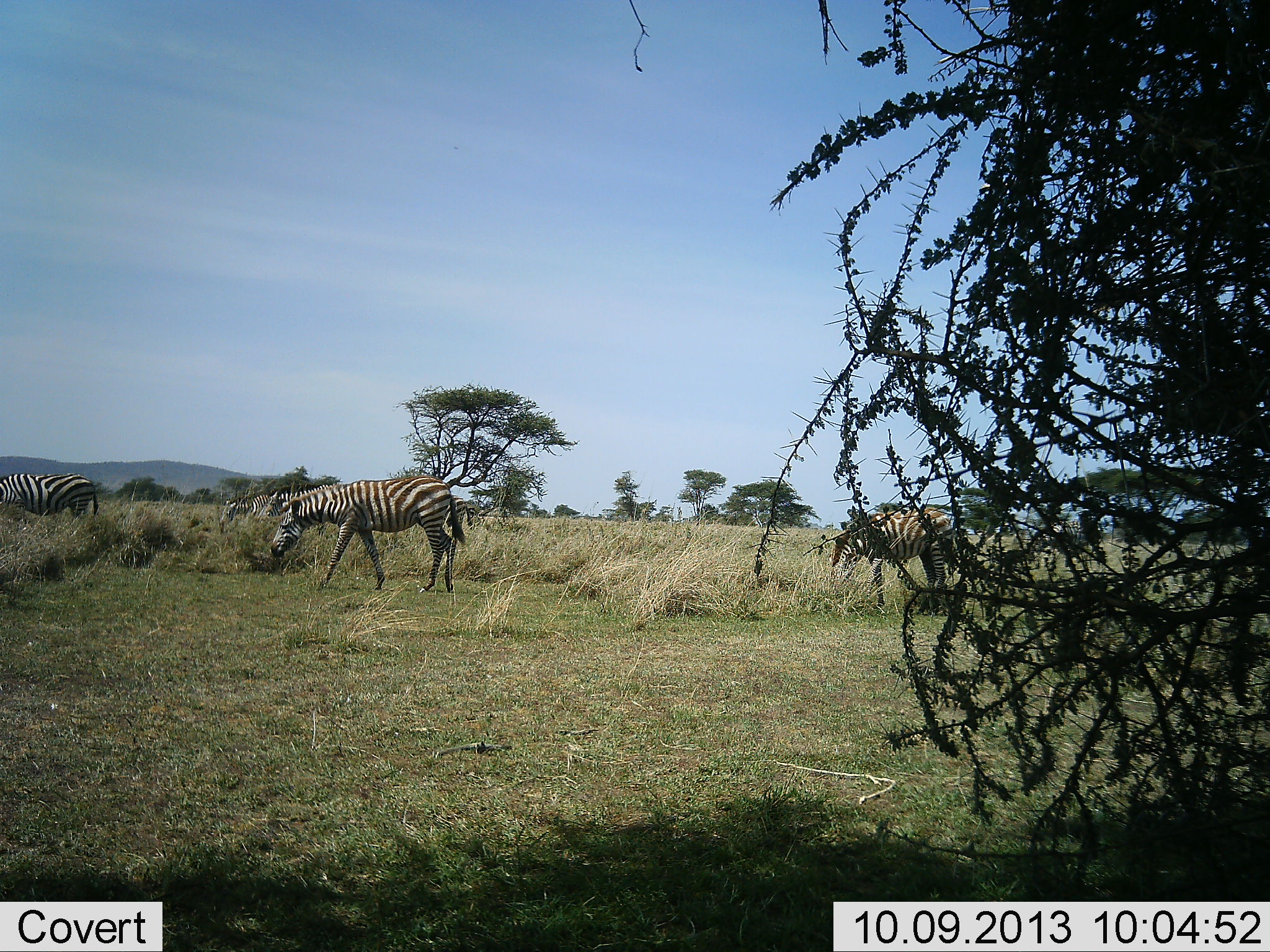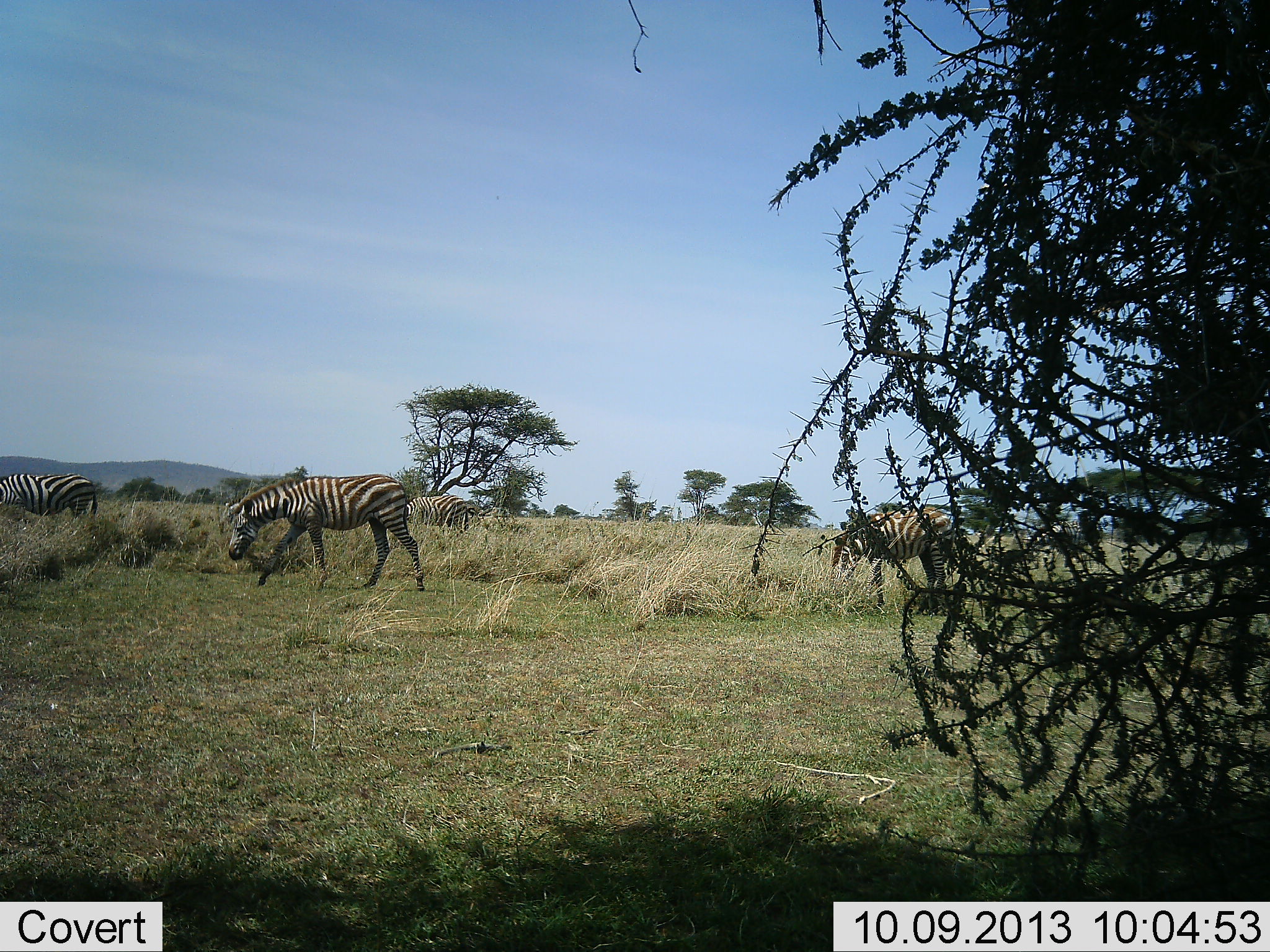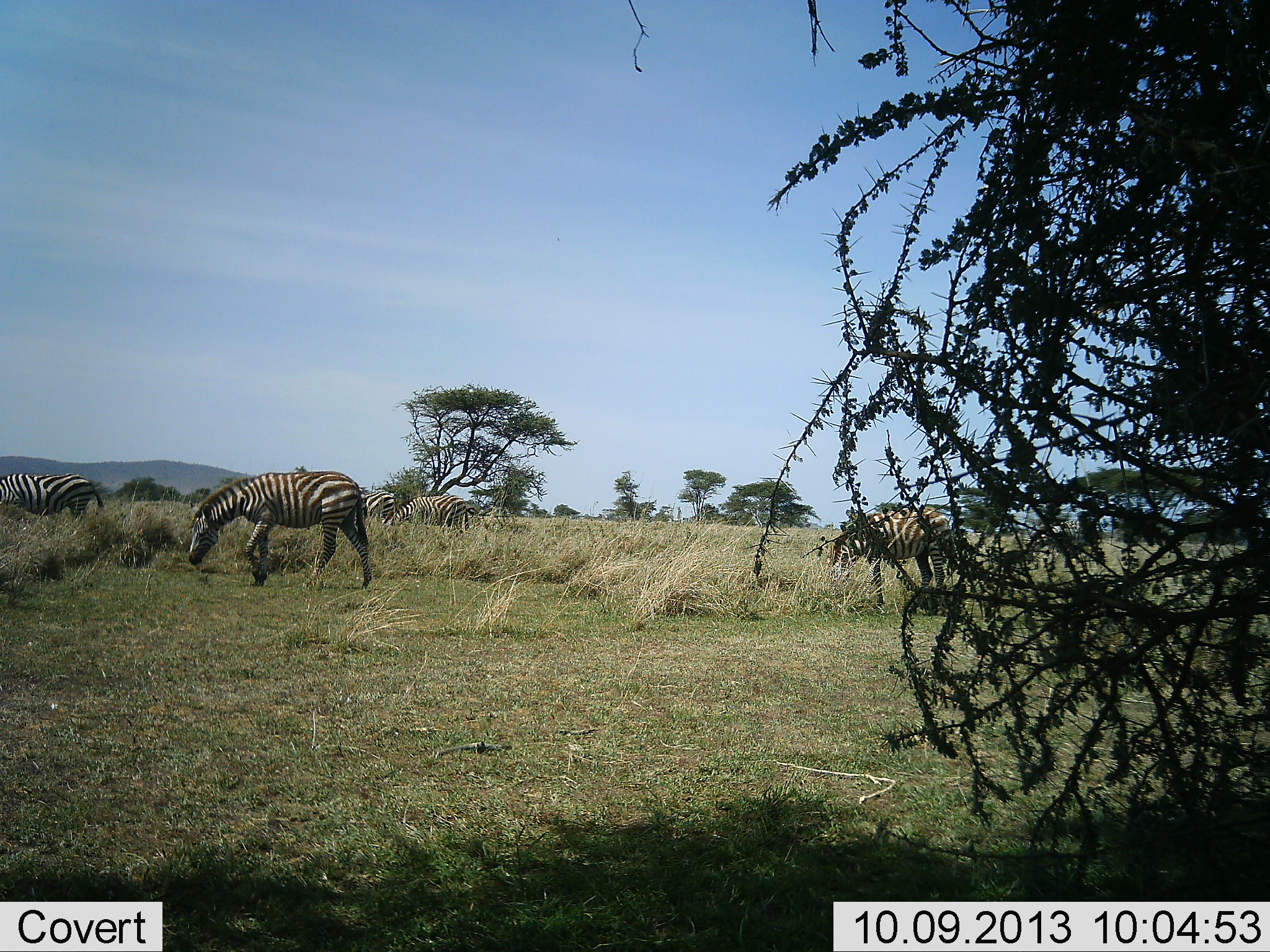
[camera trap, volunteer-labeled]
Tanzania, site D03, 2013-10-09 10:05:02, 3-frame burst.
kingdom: Animalia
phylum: Chordata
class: Mammalia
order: Perissodactyla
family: Equidae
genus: Equus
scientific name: Equus quagga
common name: plains zebra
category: zebra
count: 4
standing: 24%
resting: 0%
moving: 62%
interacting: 3%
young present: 3%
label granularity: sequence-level